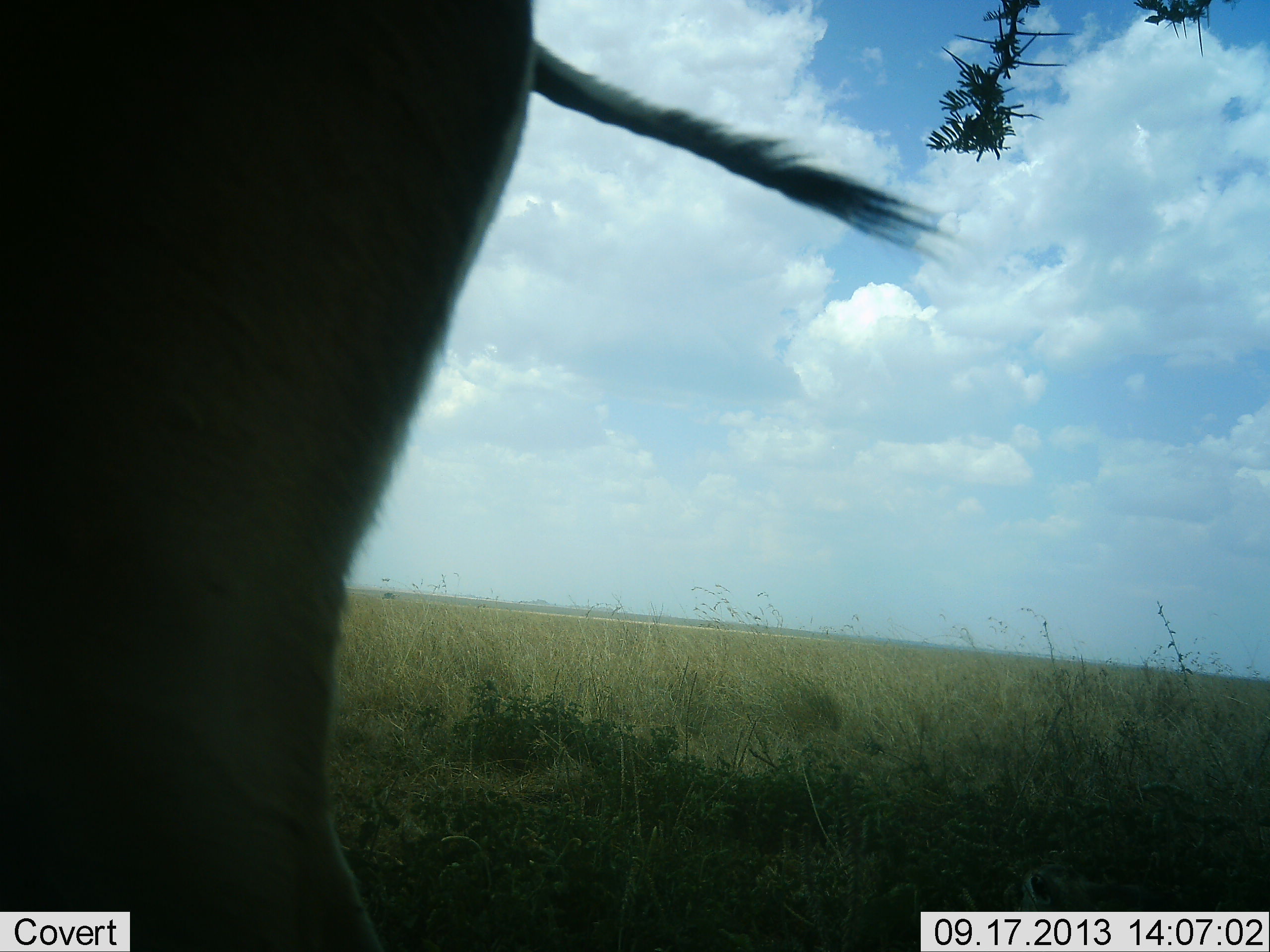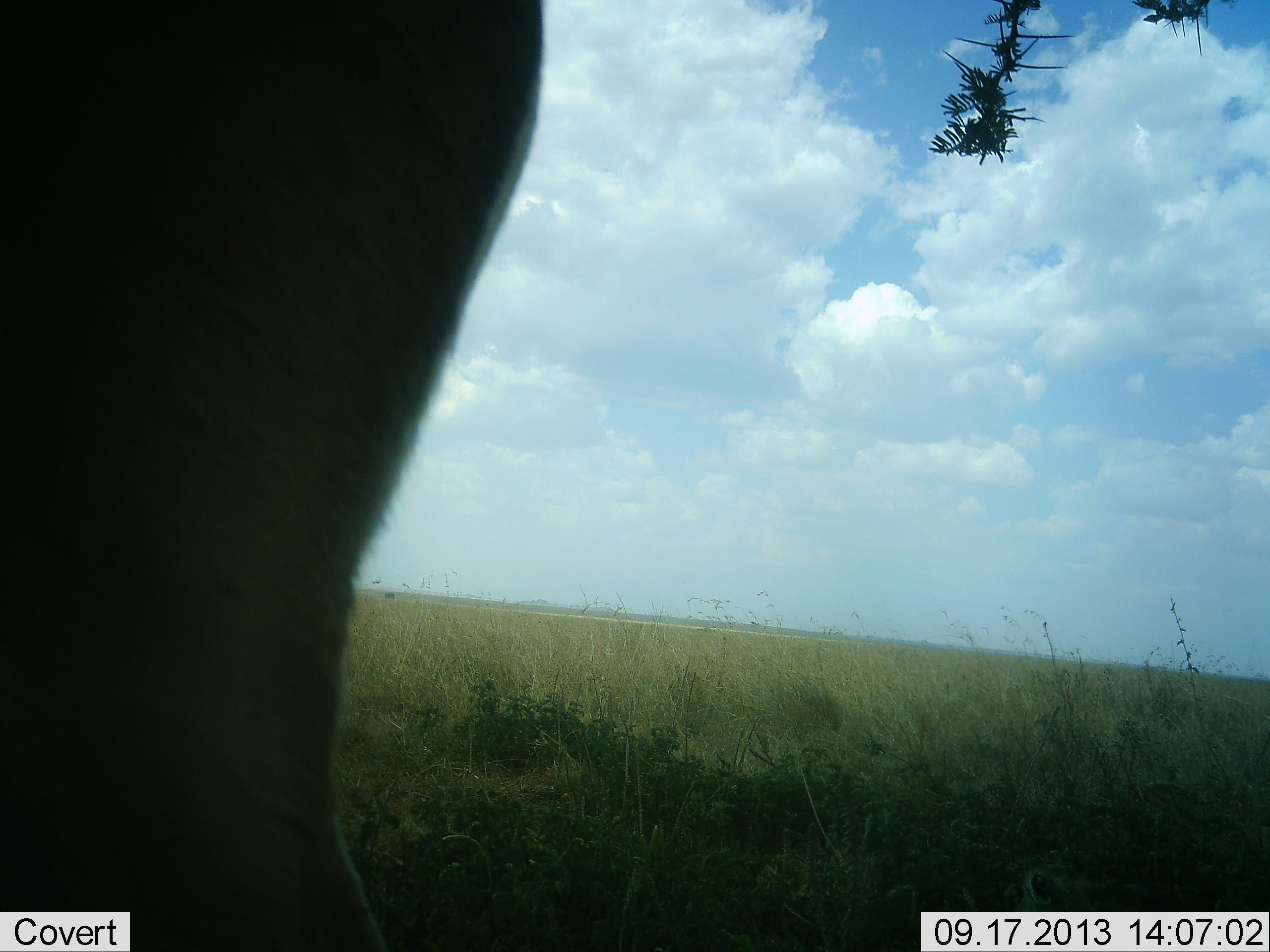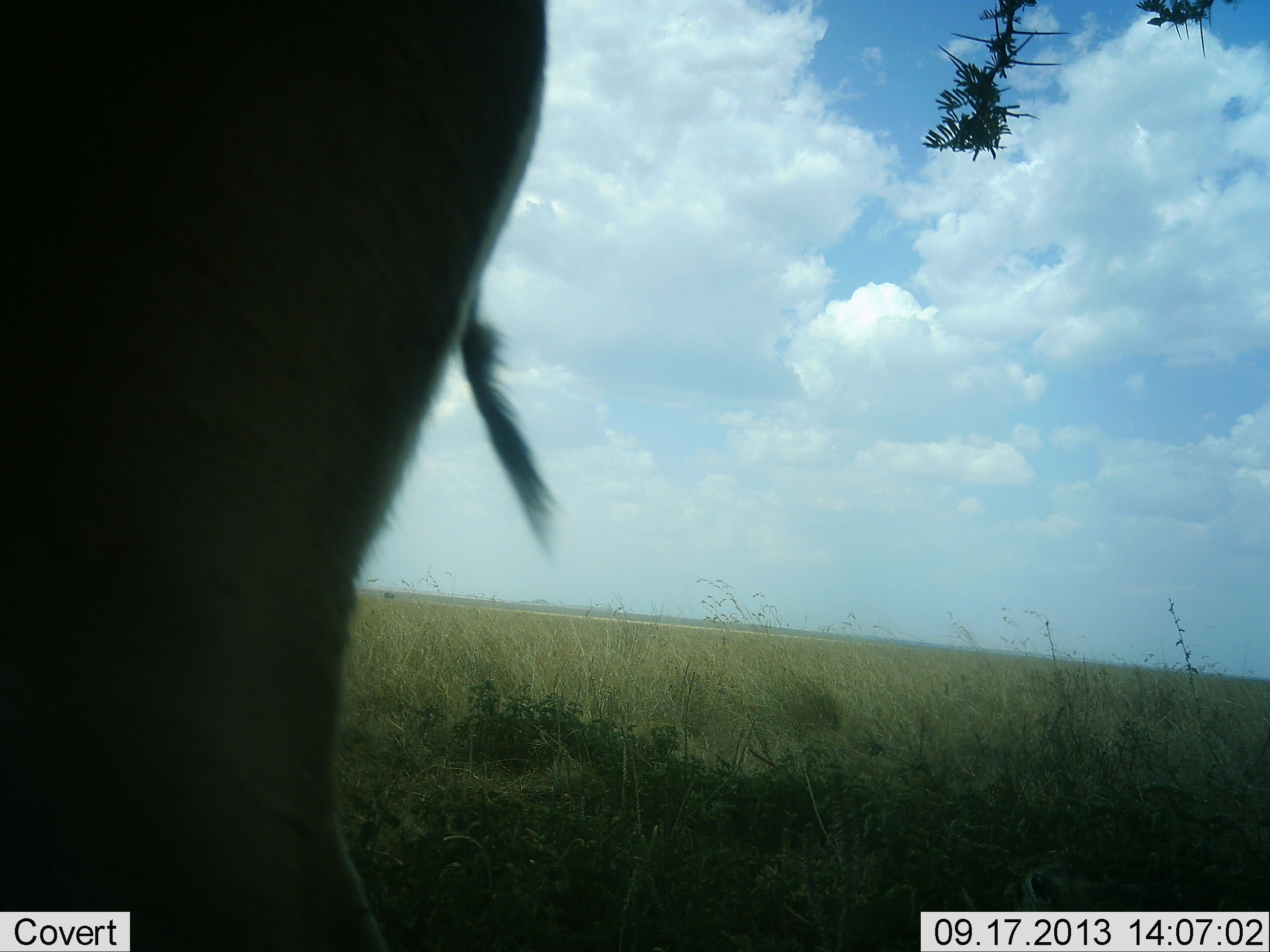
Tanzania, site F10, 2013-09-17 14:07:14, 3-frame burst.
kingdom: Animalia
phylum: Chordata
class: Mammalia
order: Artiodactyla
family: Bovidae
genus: Alcelaphus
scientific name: Alcelaphus buselaphus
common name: hartebeest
Hartebeest (Alcelaphus buselaphus), count 1. Behavior (volunteer vote fractions): standing 100%, resting 0%, moving 0%, interacting 0%. Young present (vote fraction): 0%. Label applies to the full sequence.